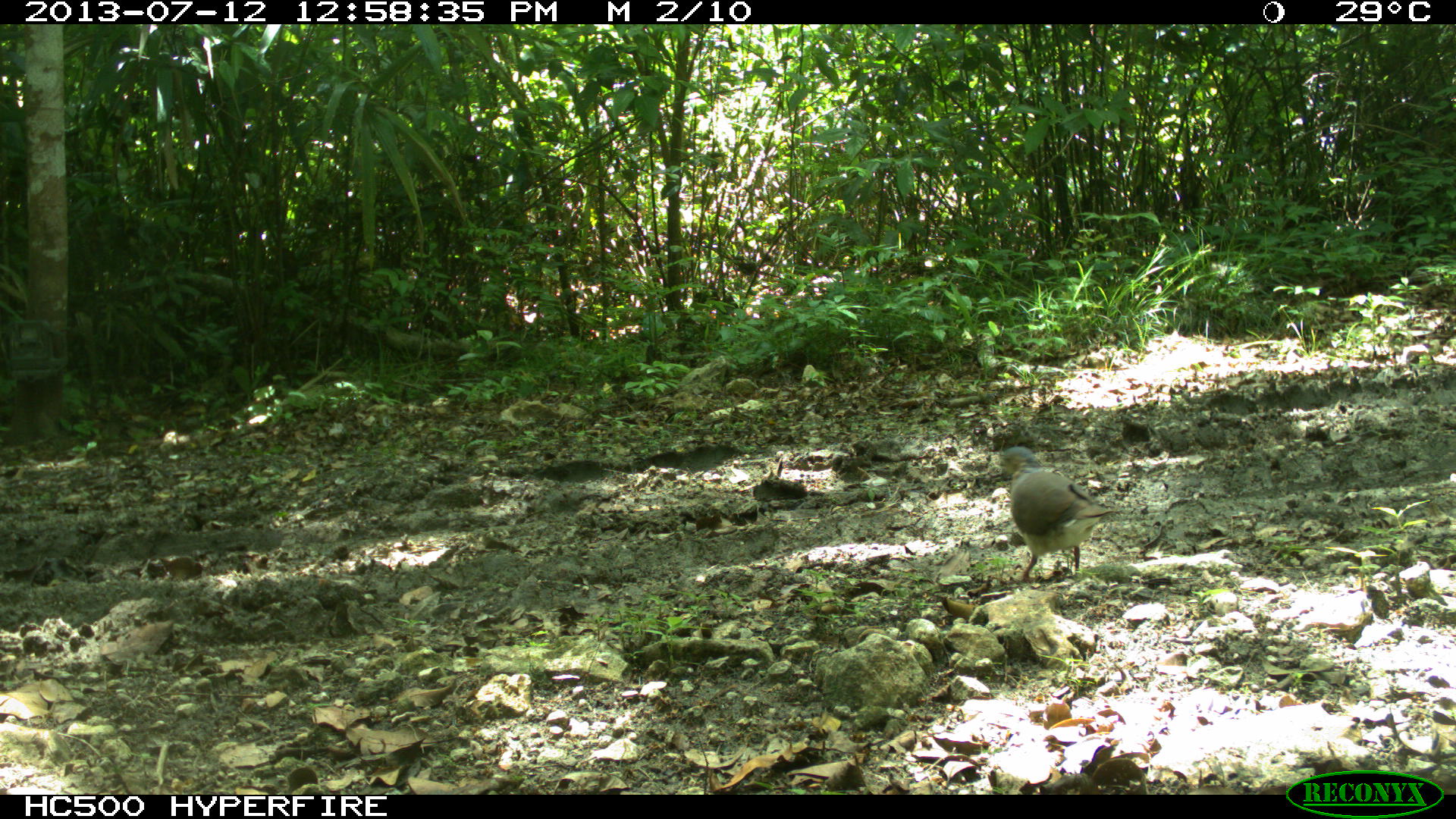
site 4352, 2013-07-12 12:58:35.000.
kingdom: Animalia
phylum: Chordata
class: Aves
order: Columbiformes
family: Columbidae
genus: Leptotila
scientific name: Leptotila plumbeiceps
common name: gray-headed dove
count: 1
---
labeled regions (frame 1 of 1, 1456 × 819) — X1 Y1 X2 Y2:
leptotila plumbeiceps: 1001 447 1117 581